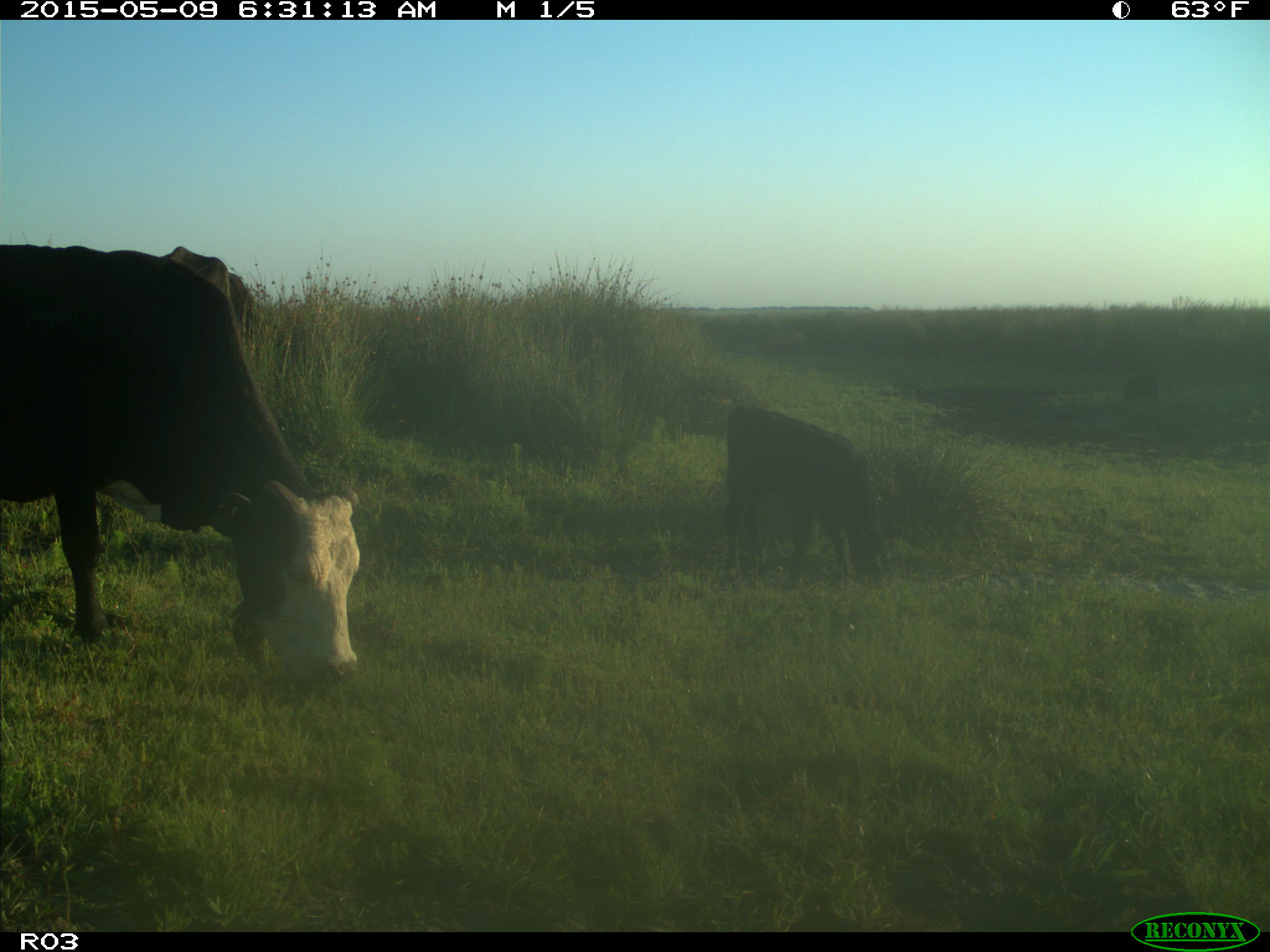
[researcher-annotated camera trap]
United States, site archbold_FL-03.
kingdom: Animalia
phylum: Chordata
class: Mammalia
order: Artiodactyla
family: Bovidae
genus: Bos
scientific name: Bos taurus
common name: domestic cow